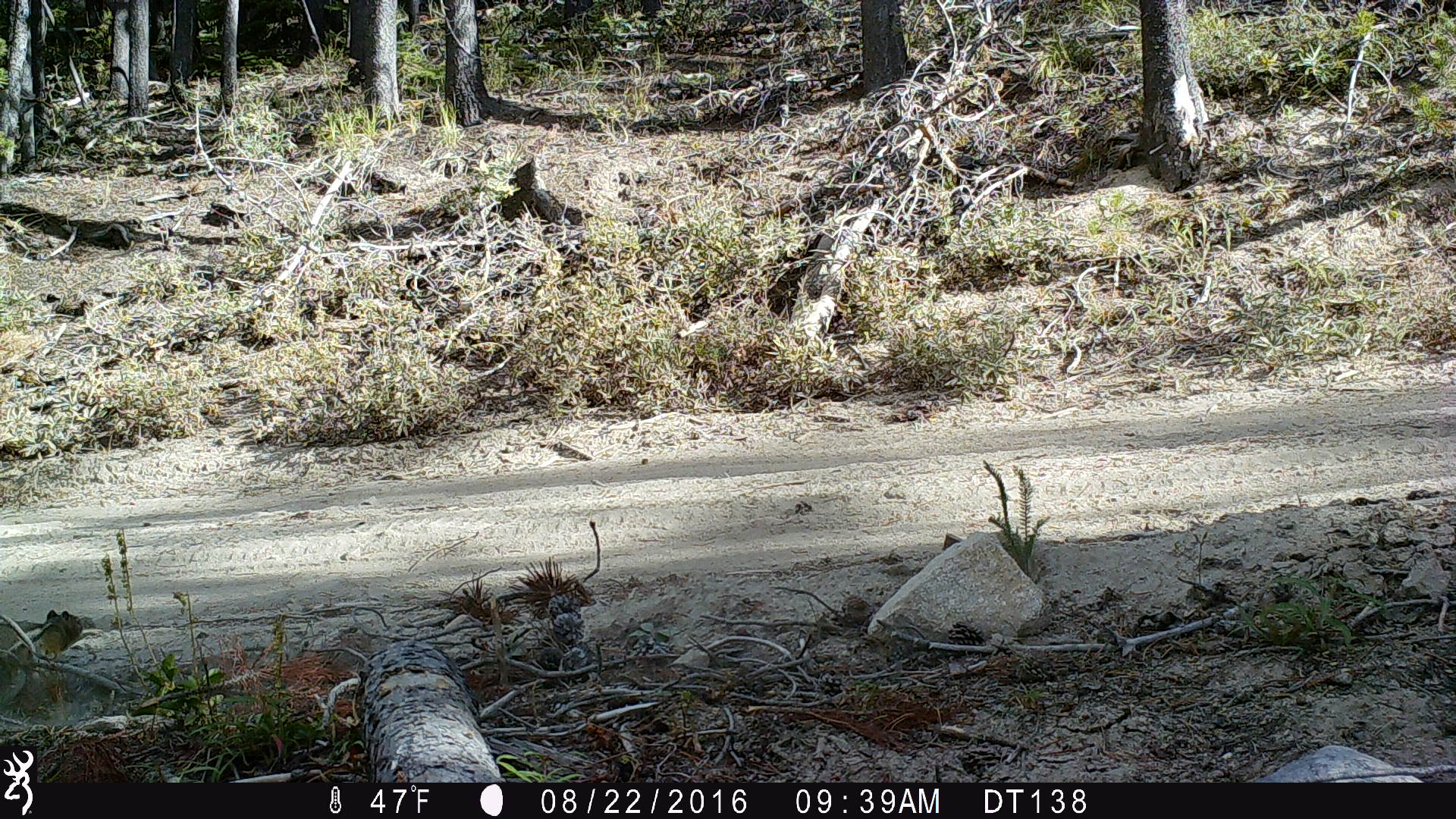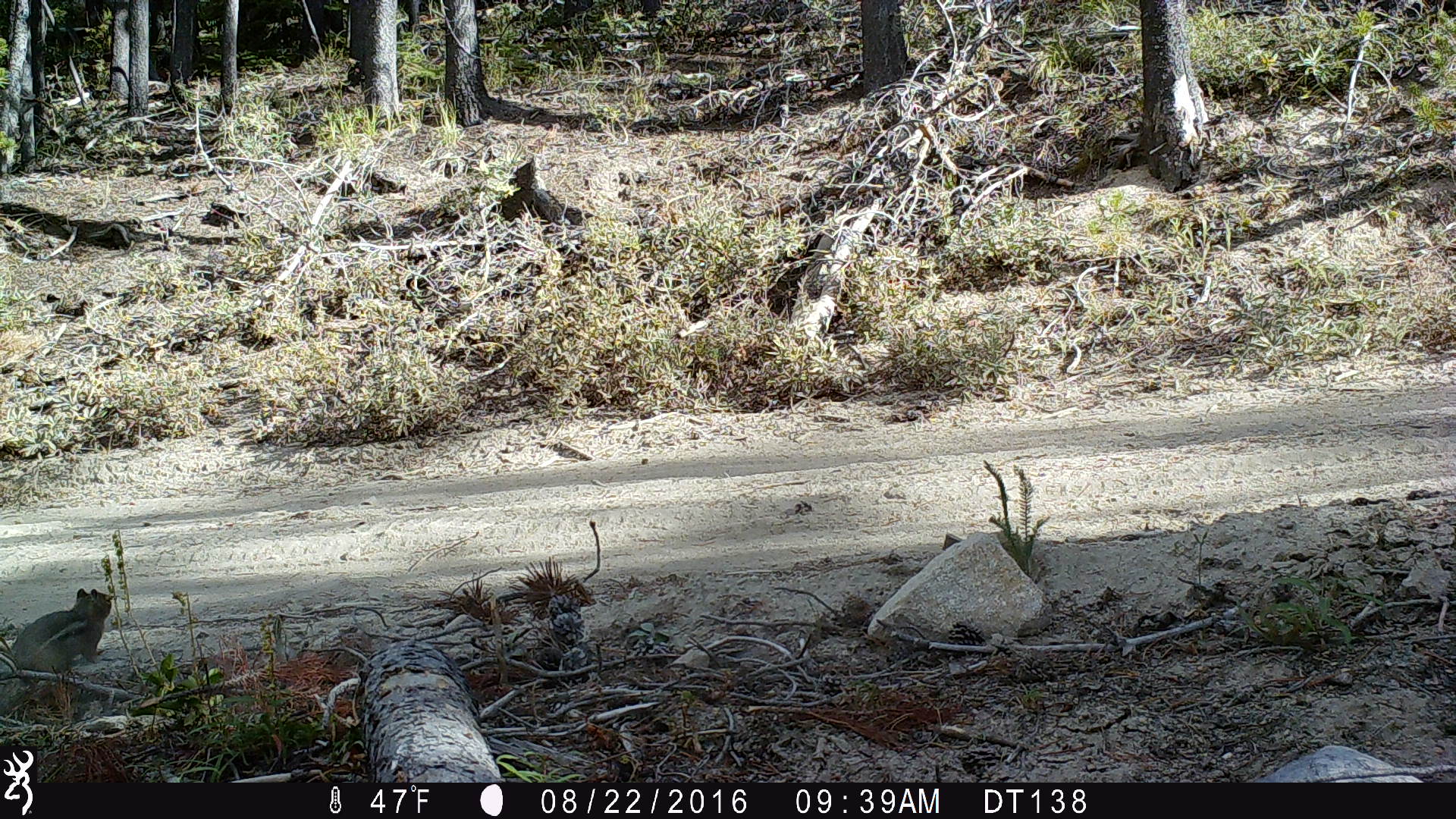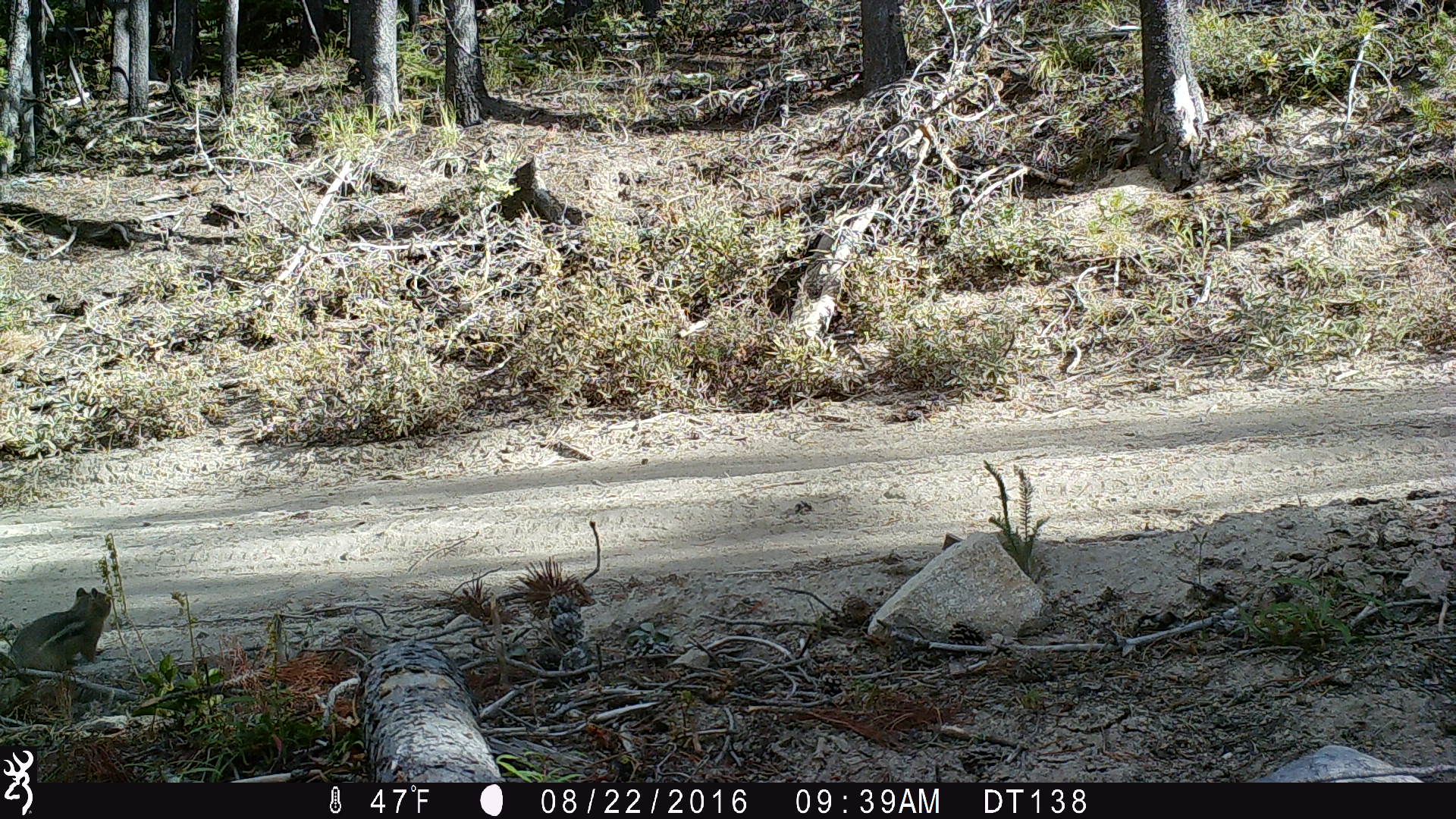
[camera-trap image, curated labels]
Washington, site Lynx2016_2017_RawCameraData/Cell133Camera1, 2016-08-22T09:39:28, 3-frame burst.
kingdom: Animalia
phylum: Chordata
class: Mammalia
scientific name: Mammalia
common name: small mammal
Small mammal (Mammalia). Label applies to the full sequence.